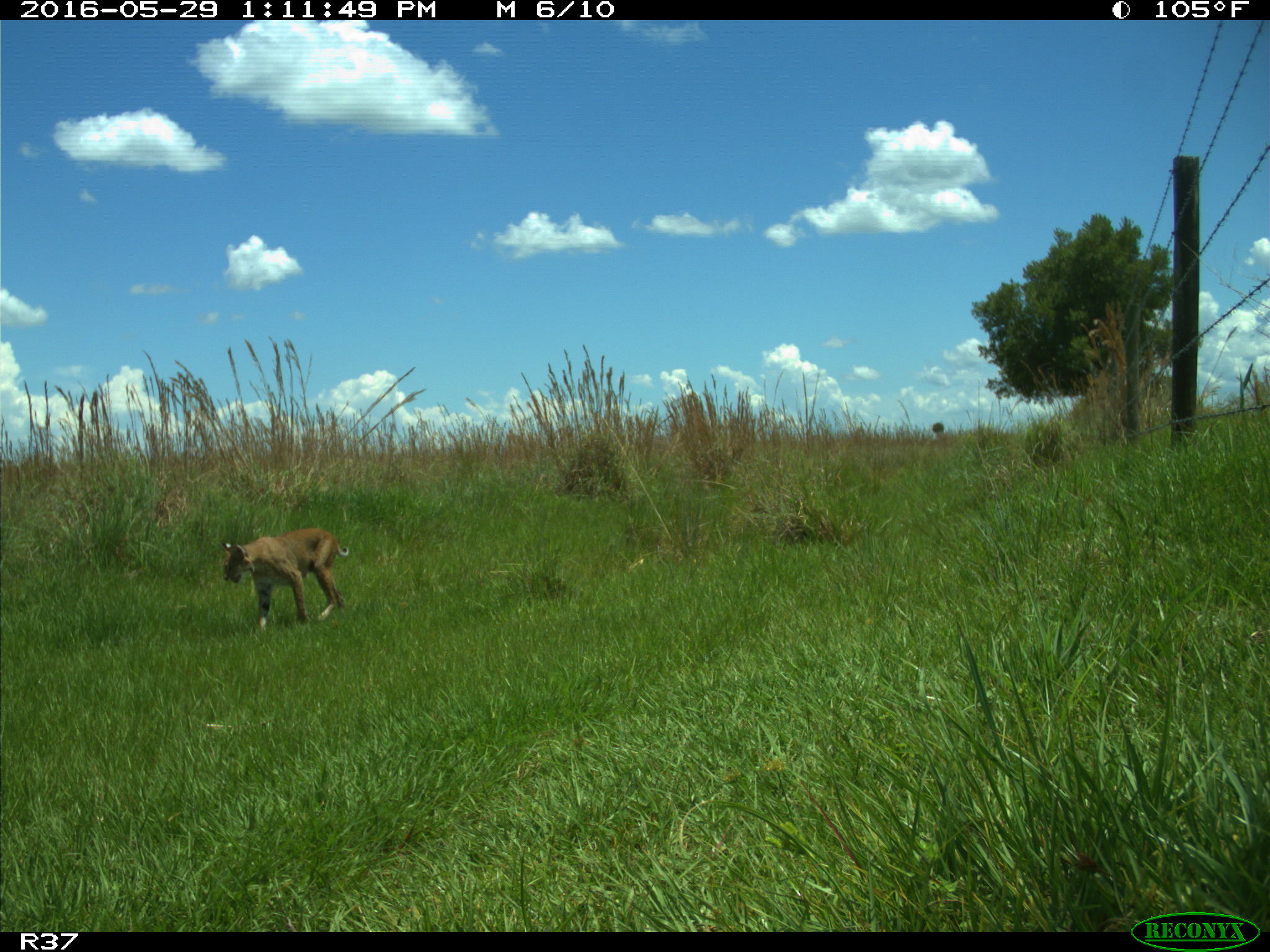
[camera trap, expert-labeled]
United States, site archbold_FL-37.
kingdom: Animalia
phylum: Chordata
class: Mammalia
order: Carnivora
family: Felidae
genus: Lynx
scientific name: Lynx rufus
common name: bobcat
Lynx rufus (bobcat).